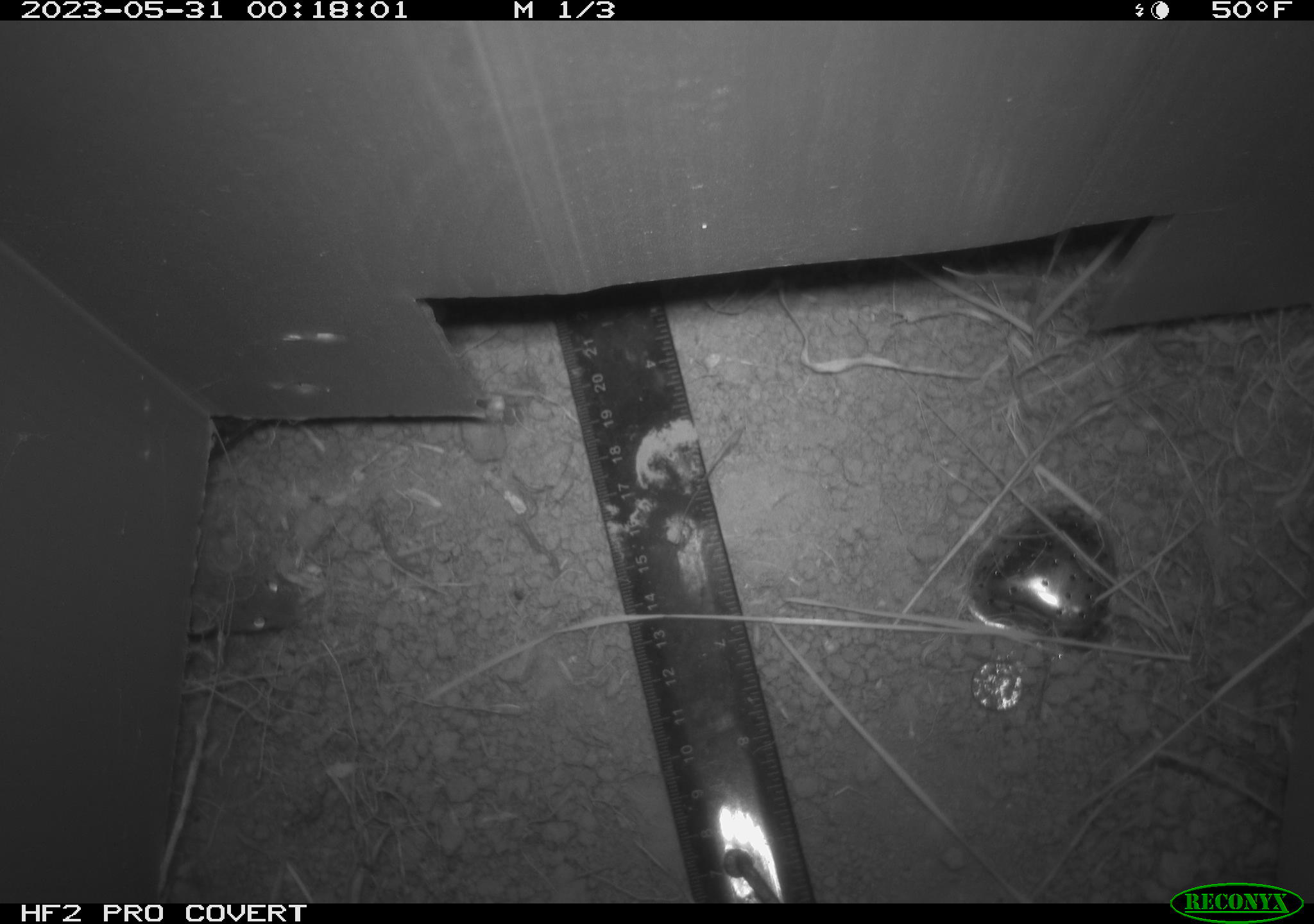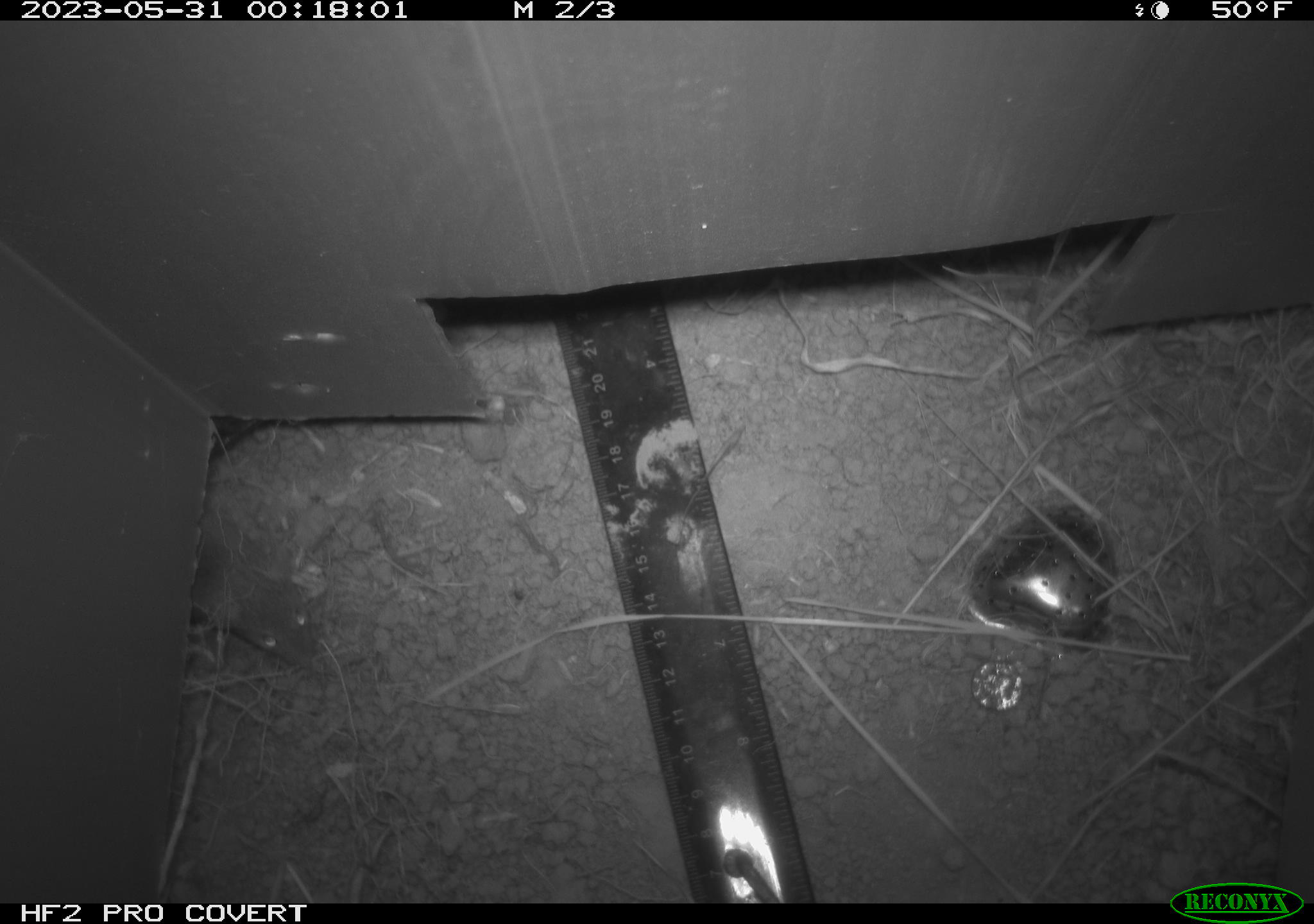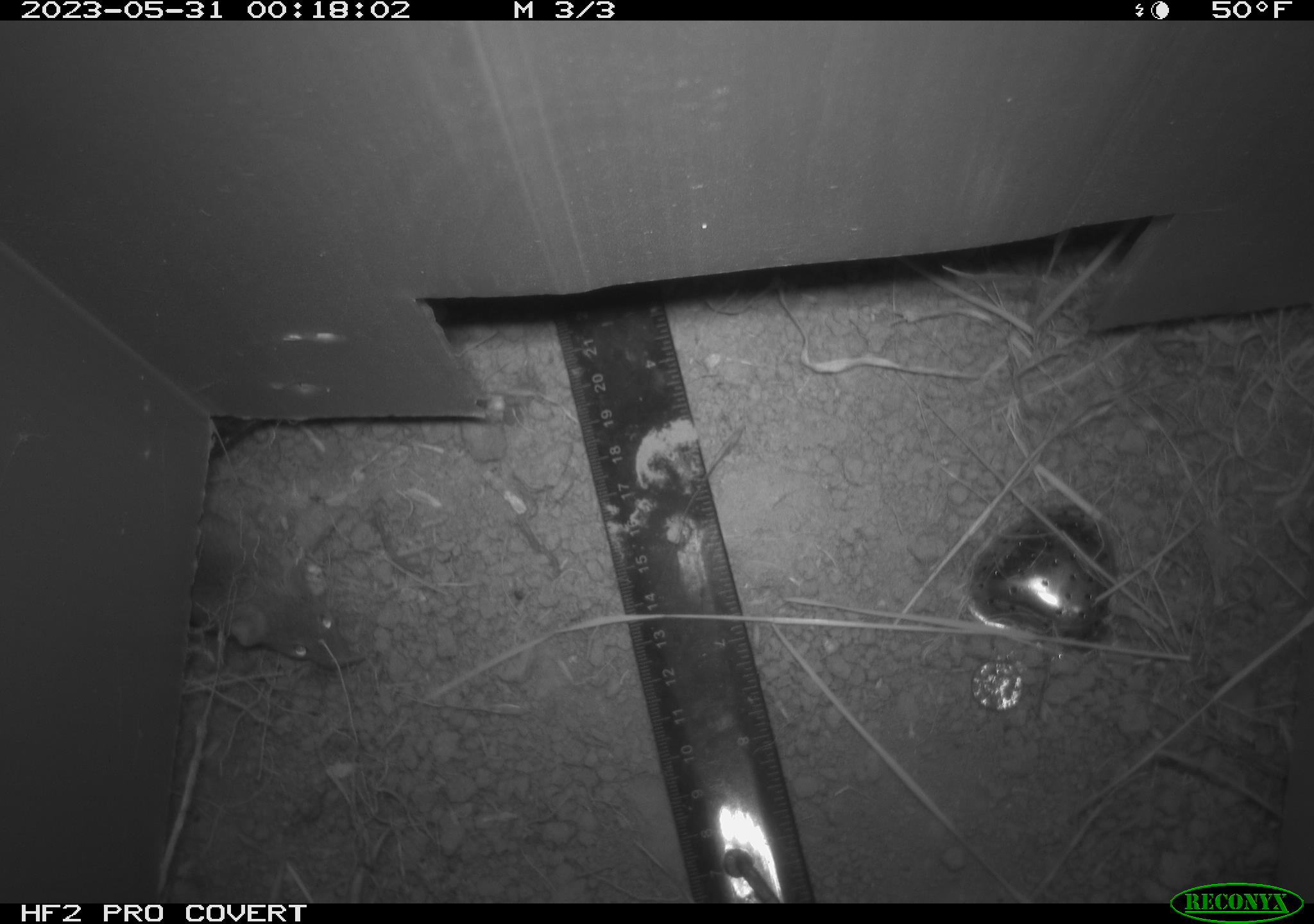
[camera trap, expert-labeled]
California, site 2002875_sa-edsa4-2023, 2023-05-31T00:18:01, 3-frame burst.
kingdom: Animalia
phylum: Chordata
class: Mammalia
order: Rodentia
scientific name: Rodentia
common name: mouse species